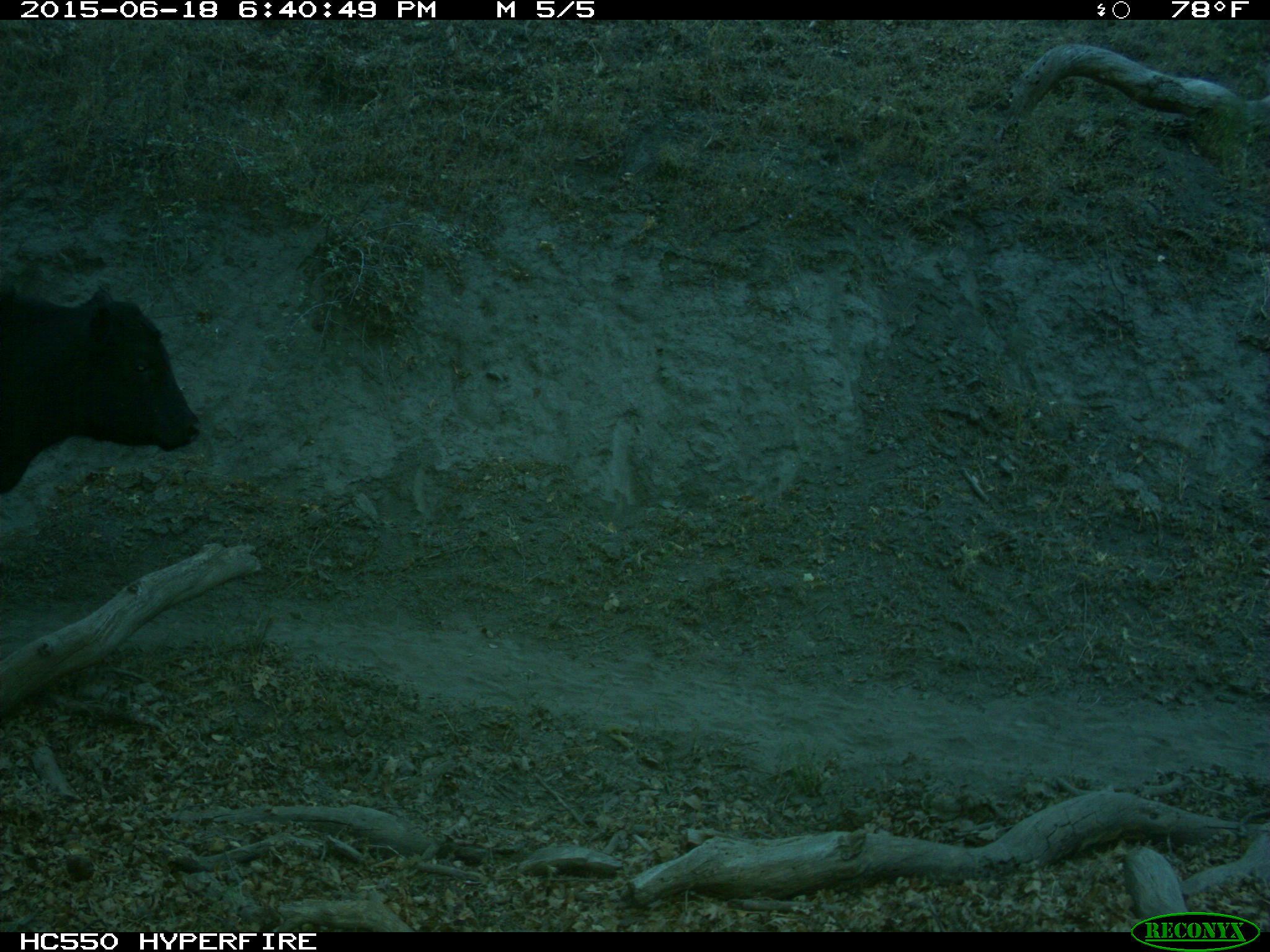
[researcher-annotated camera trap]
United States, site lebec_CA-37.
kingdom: Animalia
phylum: Chordata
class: Mammalia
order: Artiodactyla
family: Bovidae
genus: Bos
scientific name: Bos taurus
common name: domestic cow